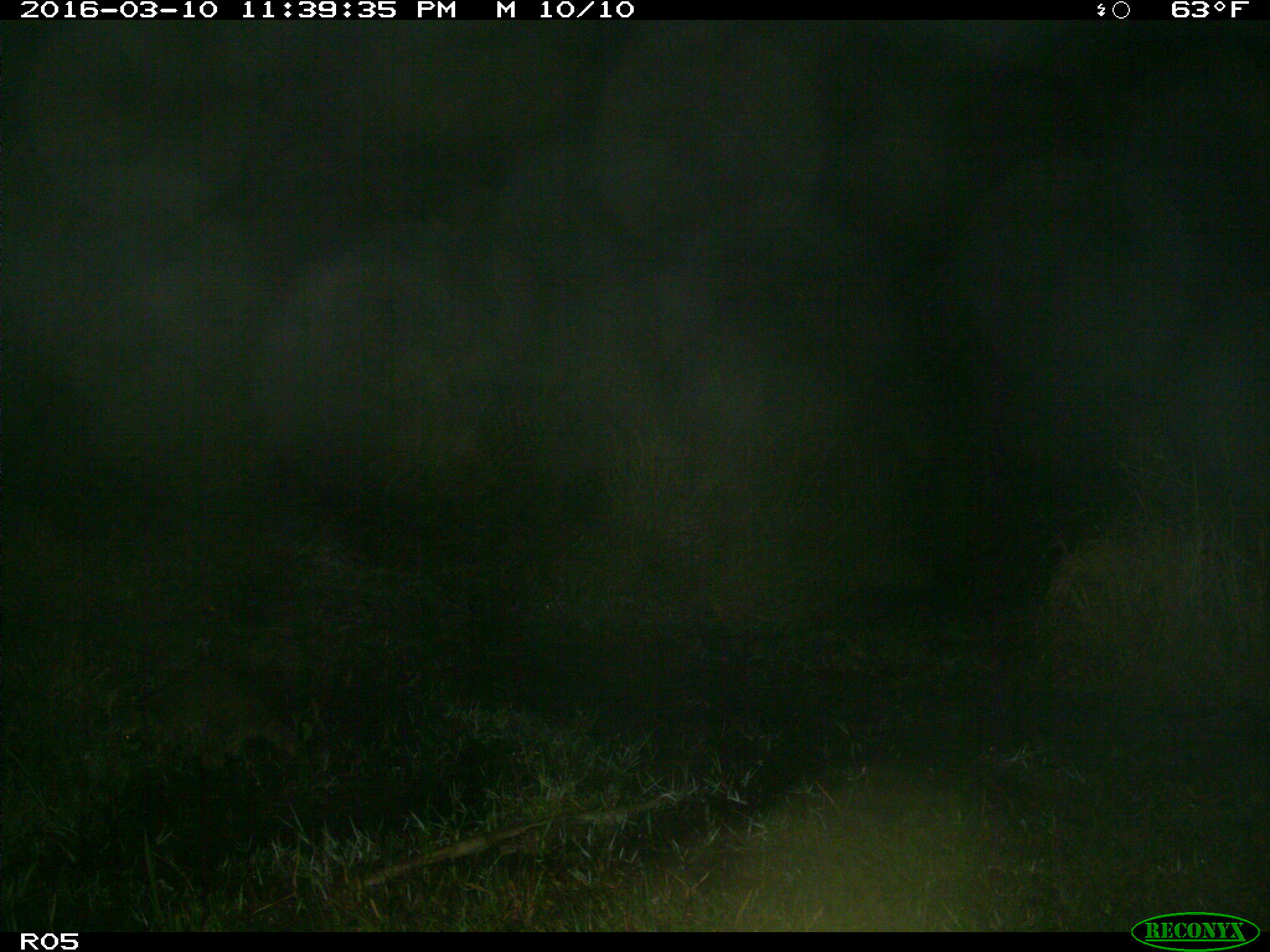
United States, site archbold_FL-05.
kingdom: Animalia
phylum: Chordata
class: Mammalia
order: Carnivora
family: Procyonidae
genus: Procyon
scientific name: Procyon lotor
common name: common raccoon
Procyon lotor (common raccoon).